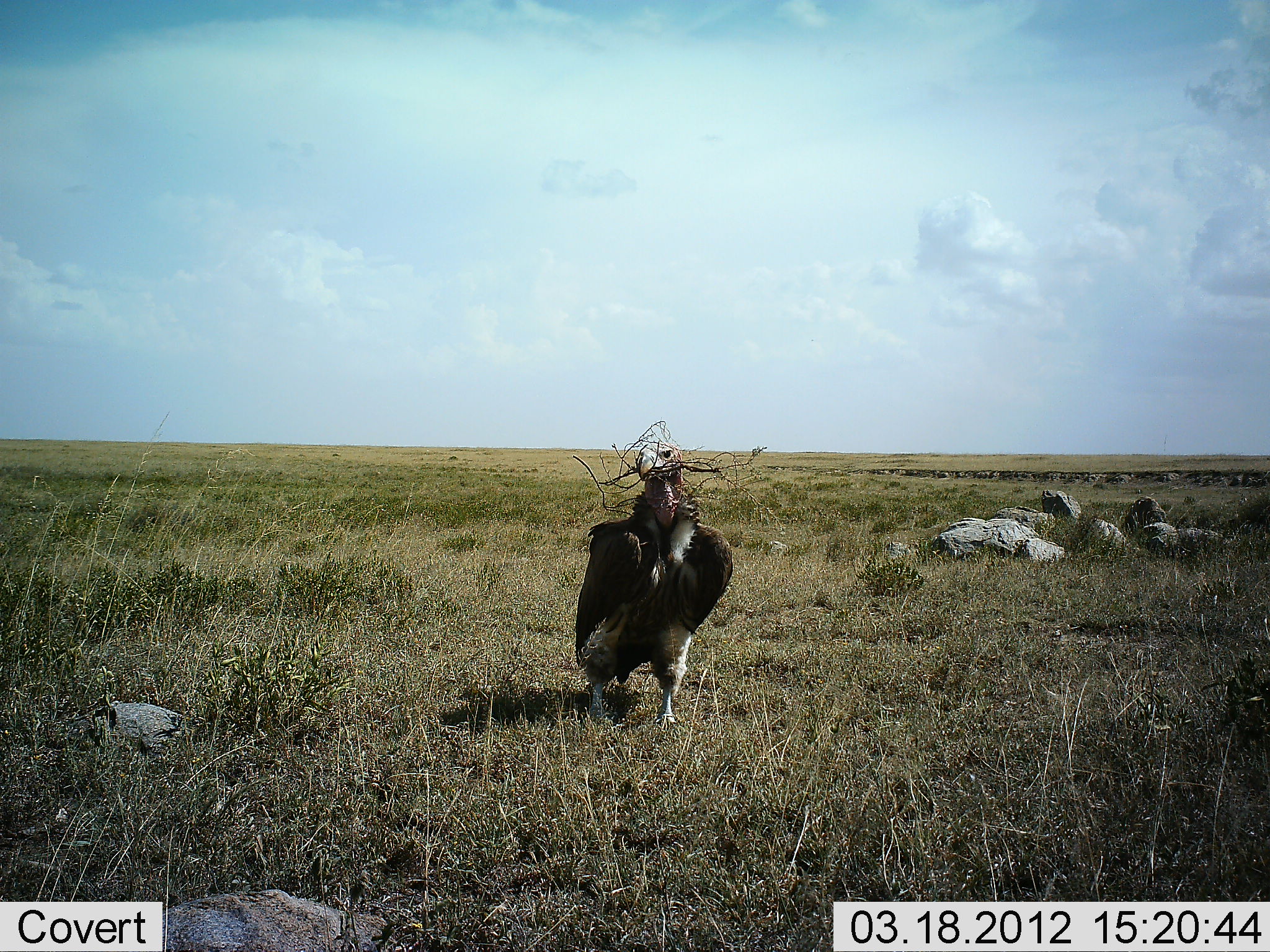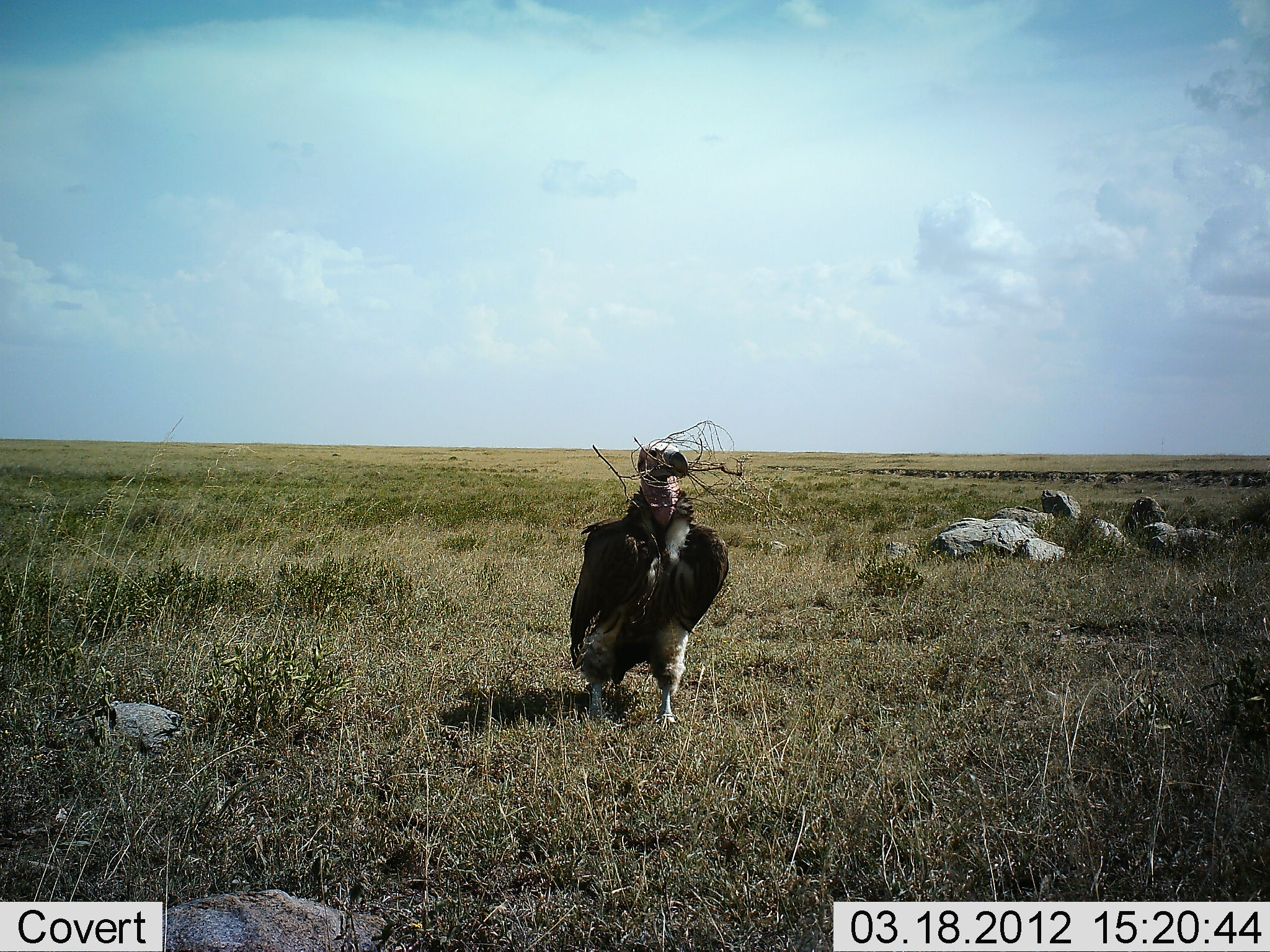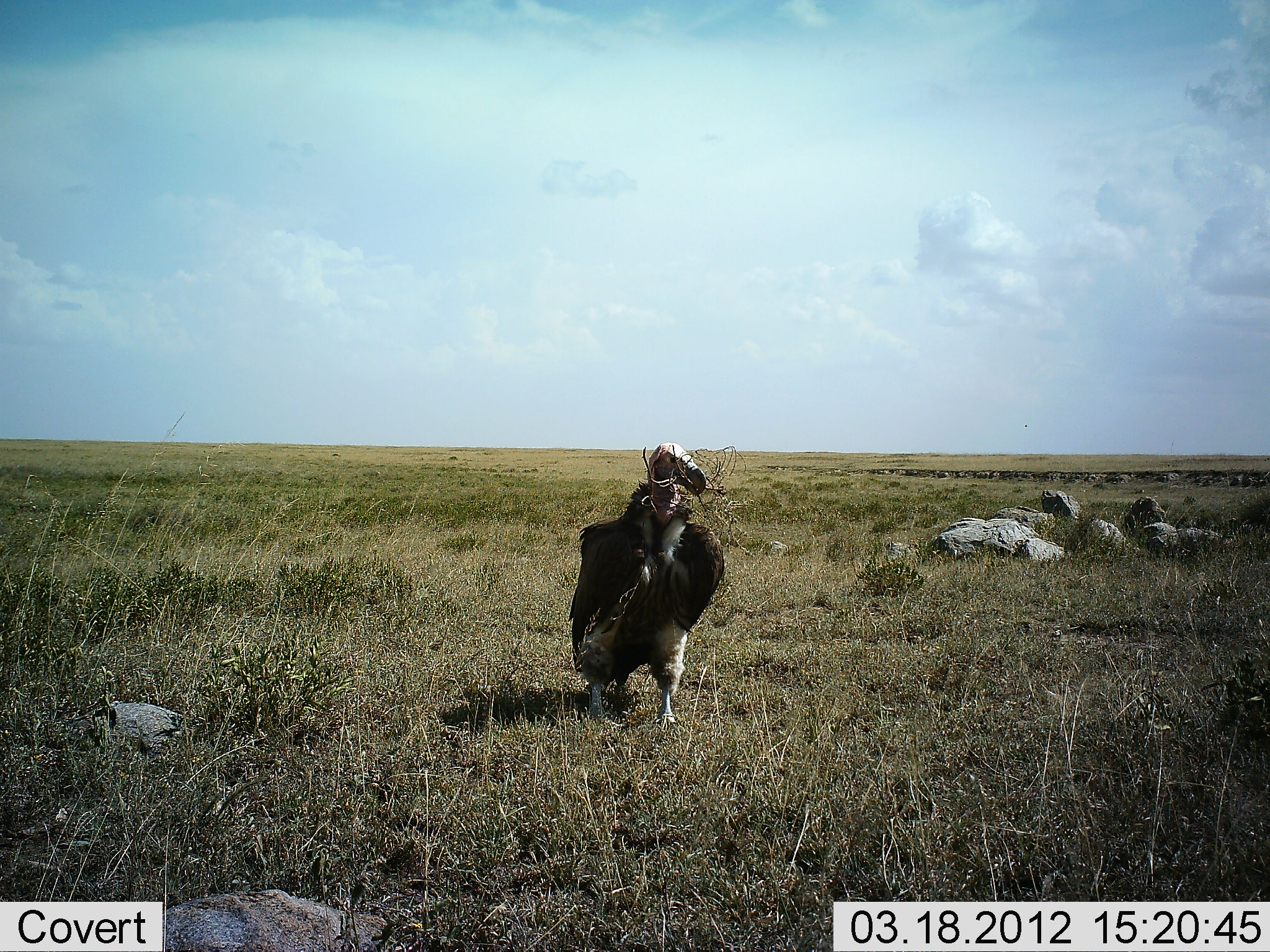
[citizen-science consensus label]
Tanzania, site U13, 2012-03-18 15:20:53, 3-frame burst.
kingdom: Animalia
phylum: Chordata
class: Aves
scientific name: Aves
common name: bird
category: otherbird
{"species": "otherbird (bird) (Aves)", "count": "1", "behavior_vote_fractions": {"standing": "74%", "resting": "0%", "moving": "22%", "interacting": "22%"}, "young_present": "0%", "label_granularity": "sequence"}